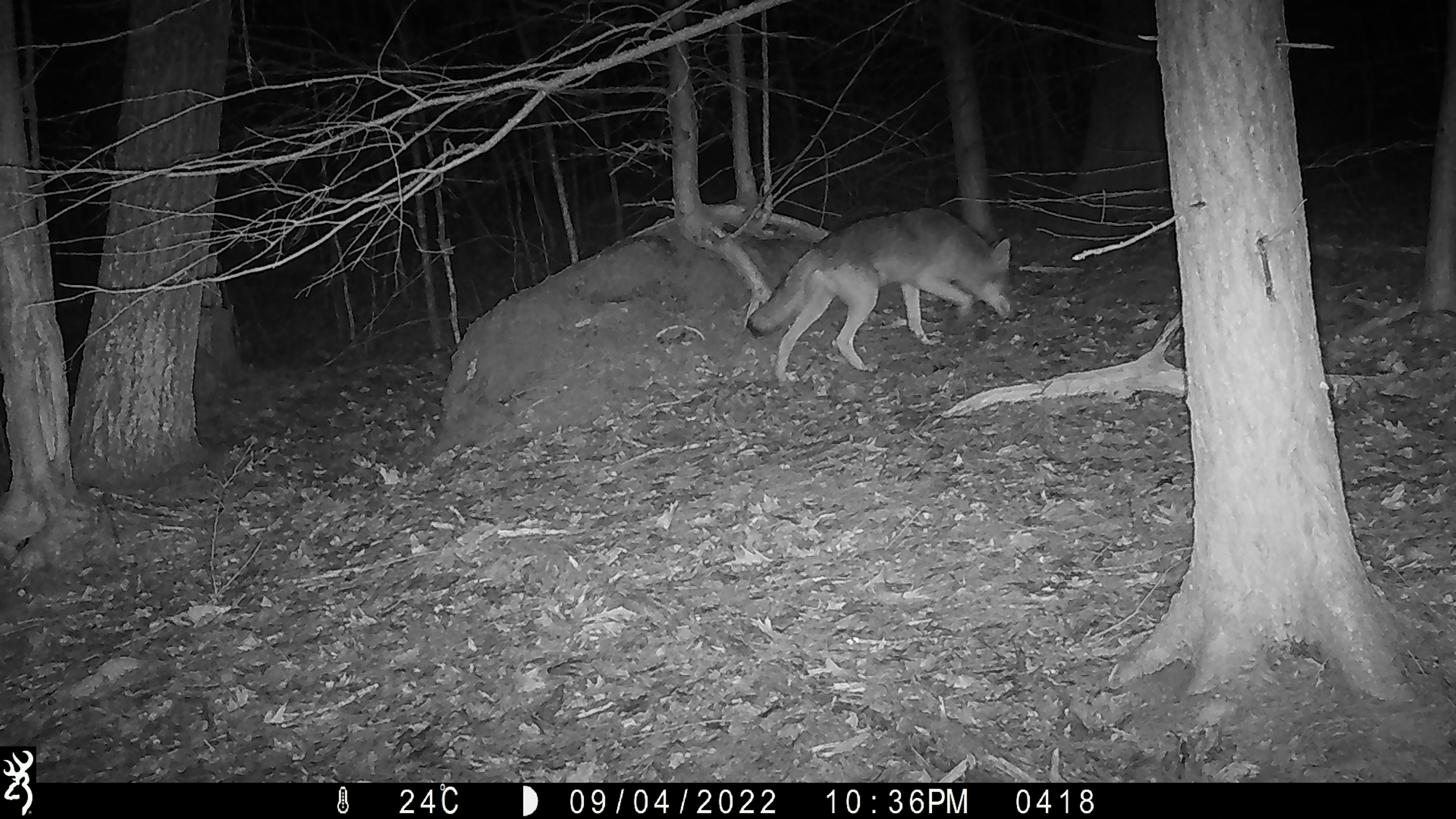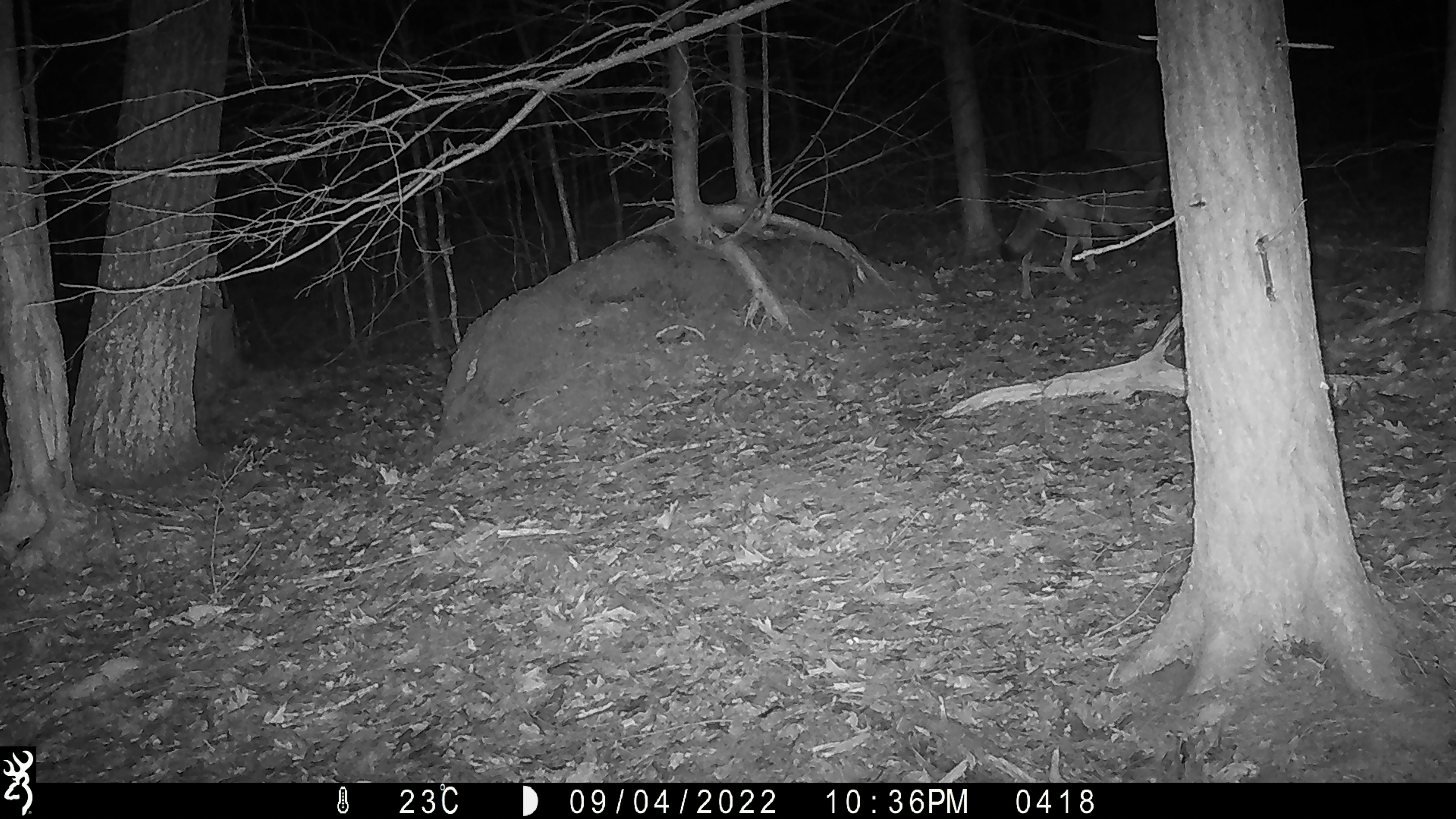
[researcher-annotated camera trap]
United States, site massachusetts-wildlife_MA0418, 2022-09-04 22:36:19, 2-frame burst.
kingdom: Animalia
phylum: Chordata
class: Mammalia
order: Carnivora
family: Canidae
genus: Canis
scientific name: Canis latrans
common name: coyote